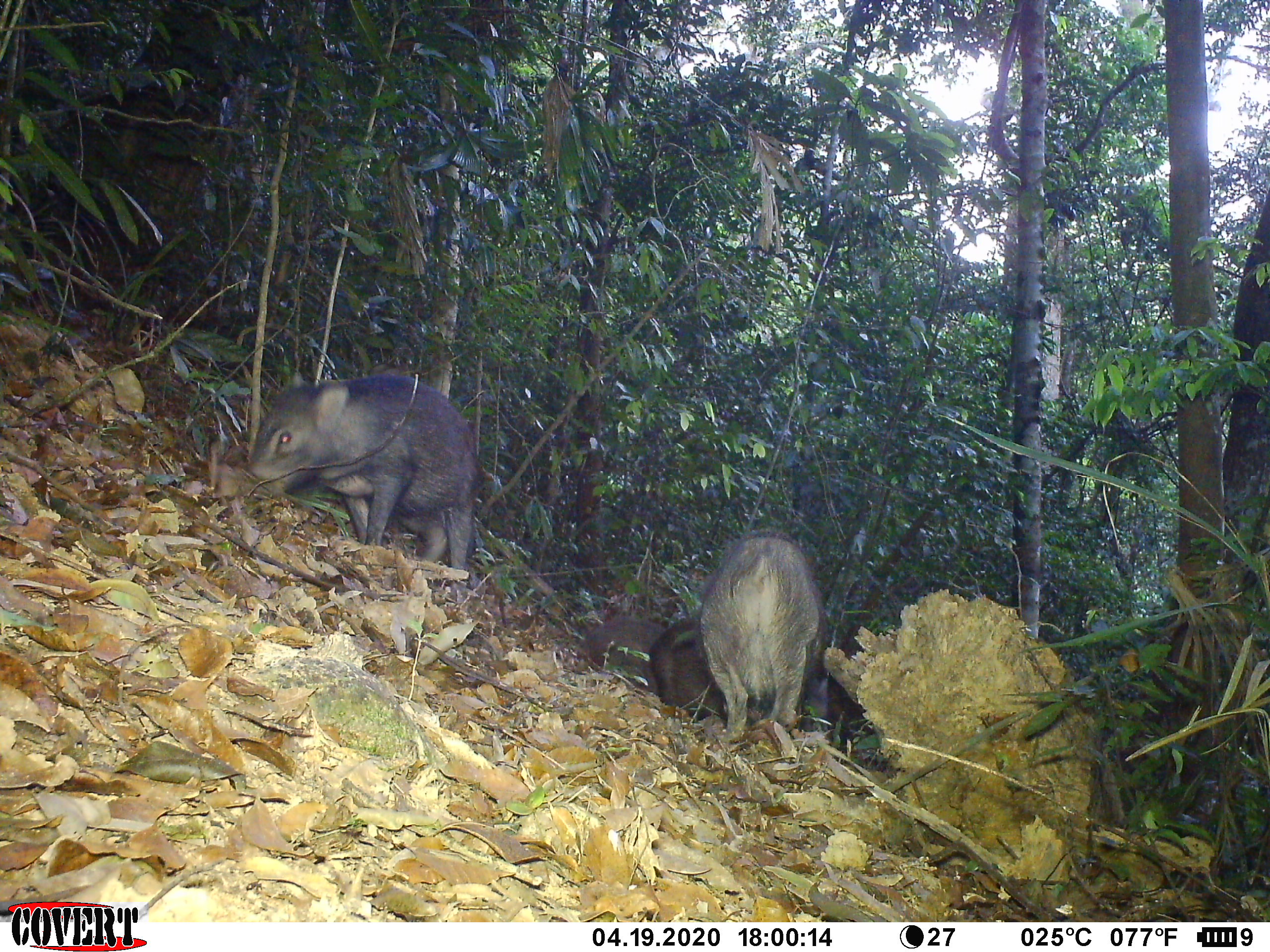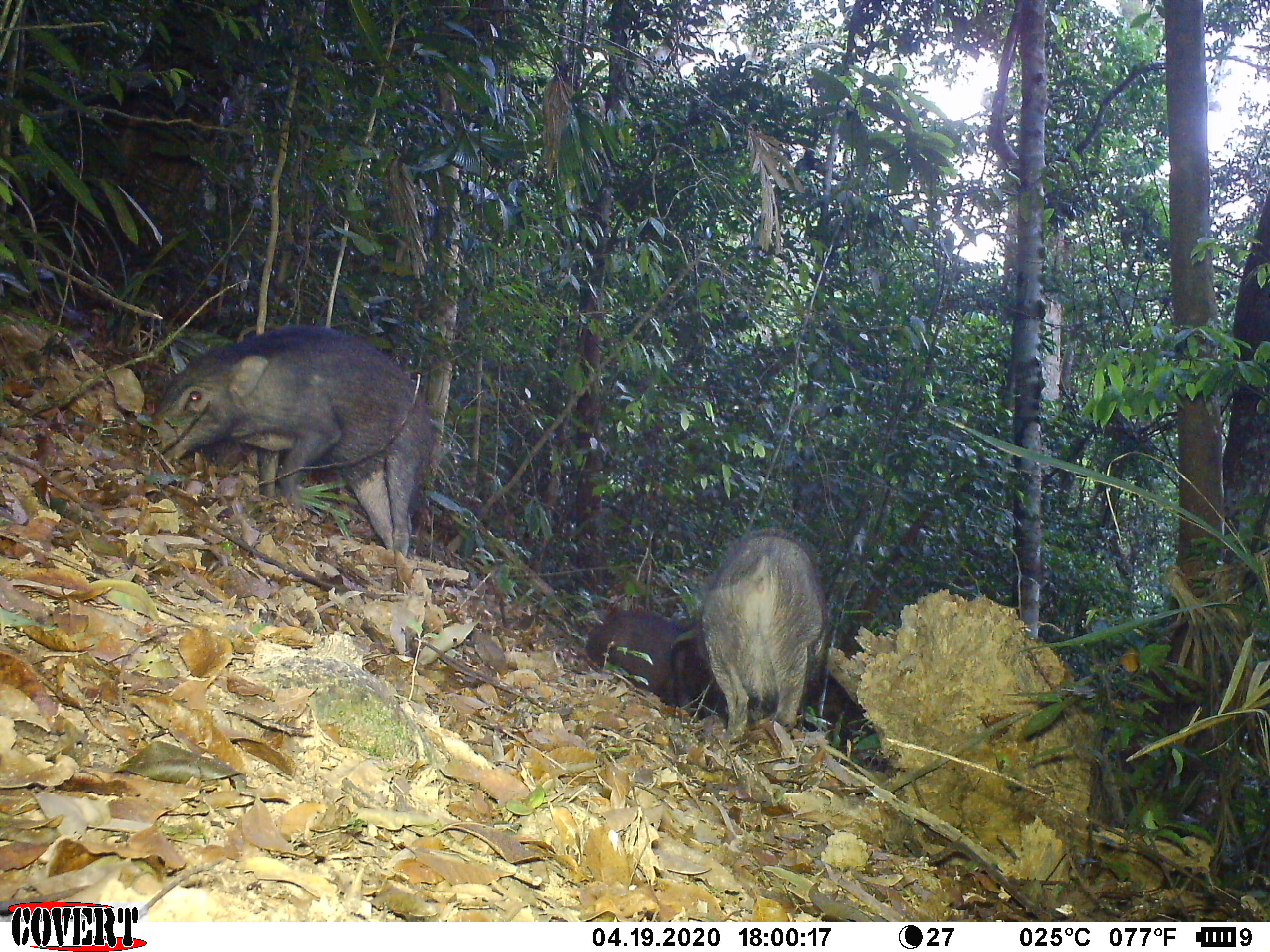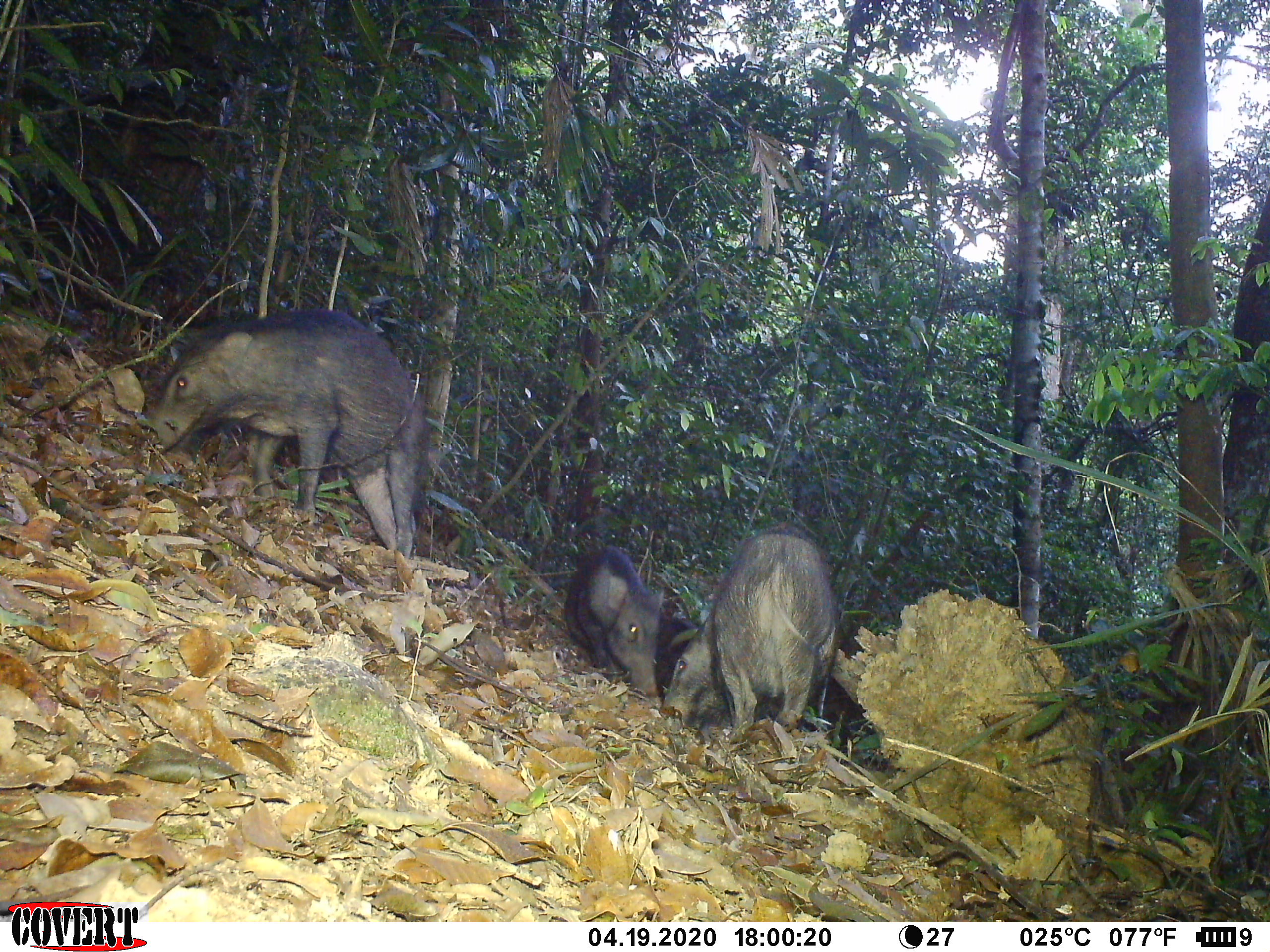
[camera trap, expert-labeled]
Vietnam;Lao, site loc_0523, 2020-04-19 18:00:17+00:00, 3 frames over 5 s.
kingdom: Animalia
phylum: Chordata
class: Mammalia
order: Artiodactyla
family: Suidae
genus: Sus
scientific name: Sus scrofa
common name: eurasian wild pig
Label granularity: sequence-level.